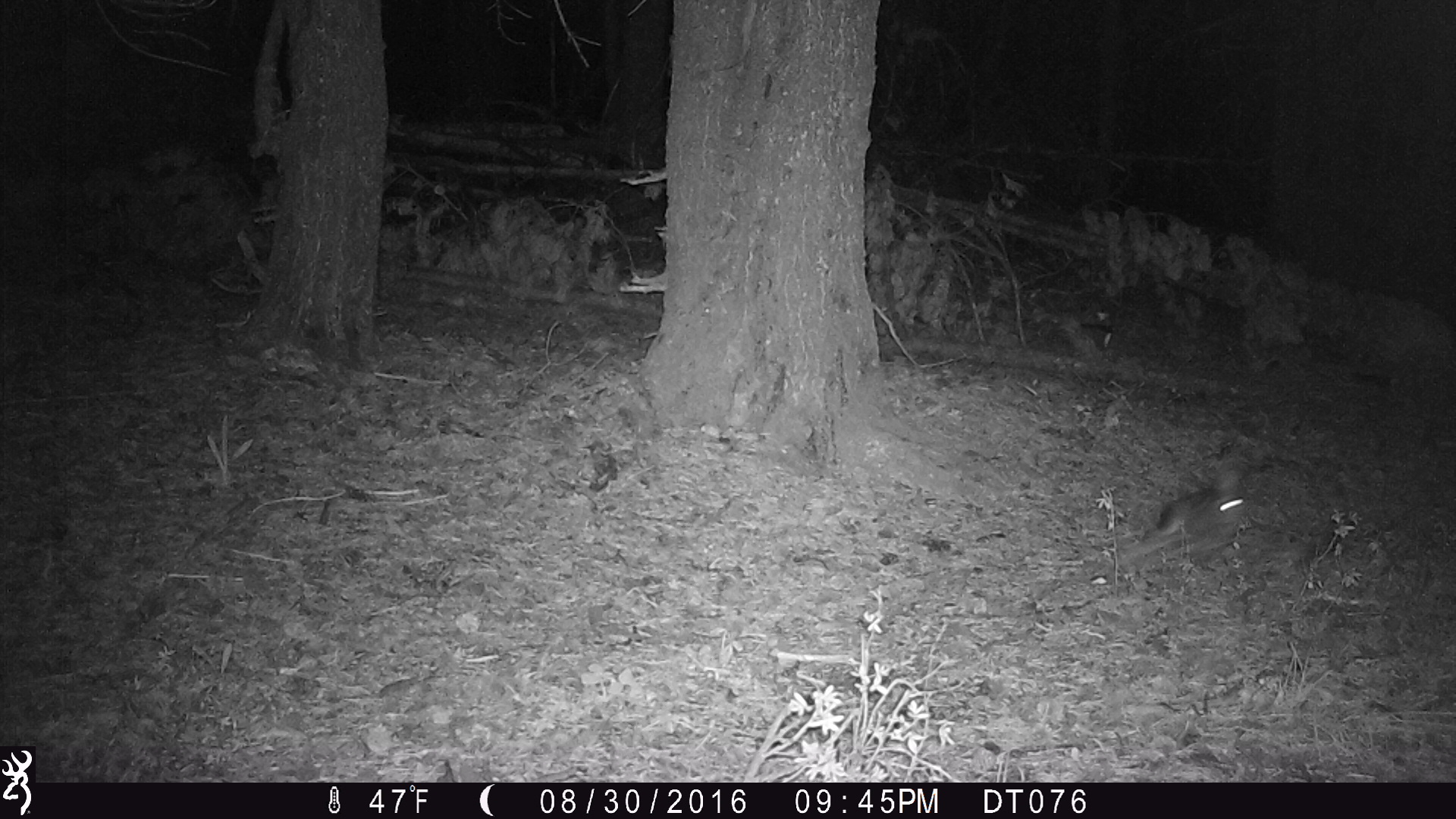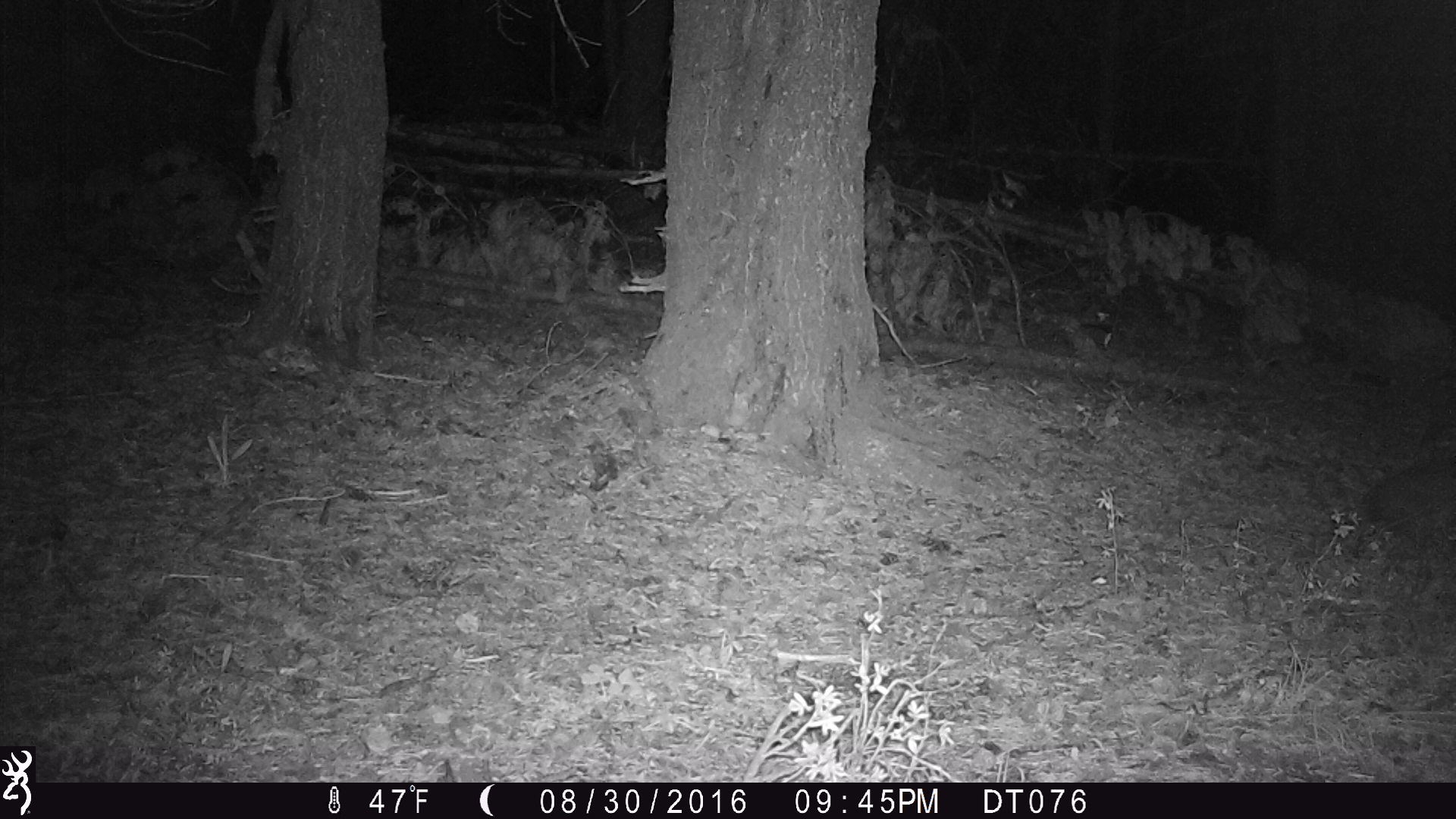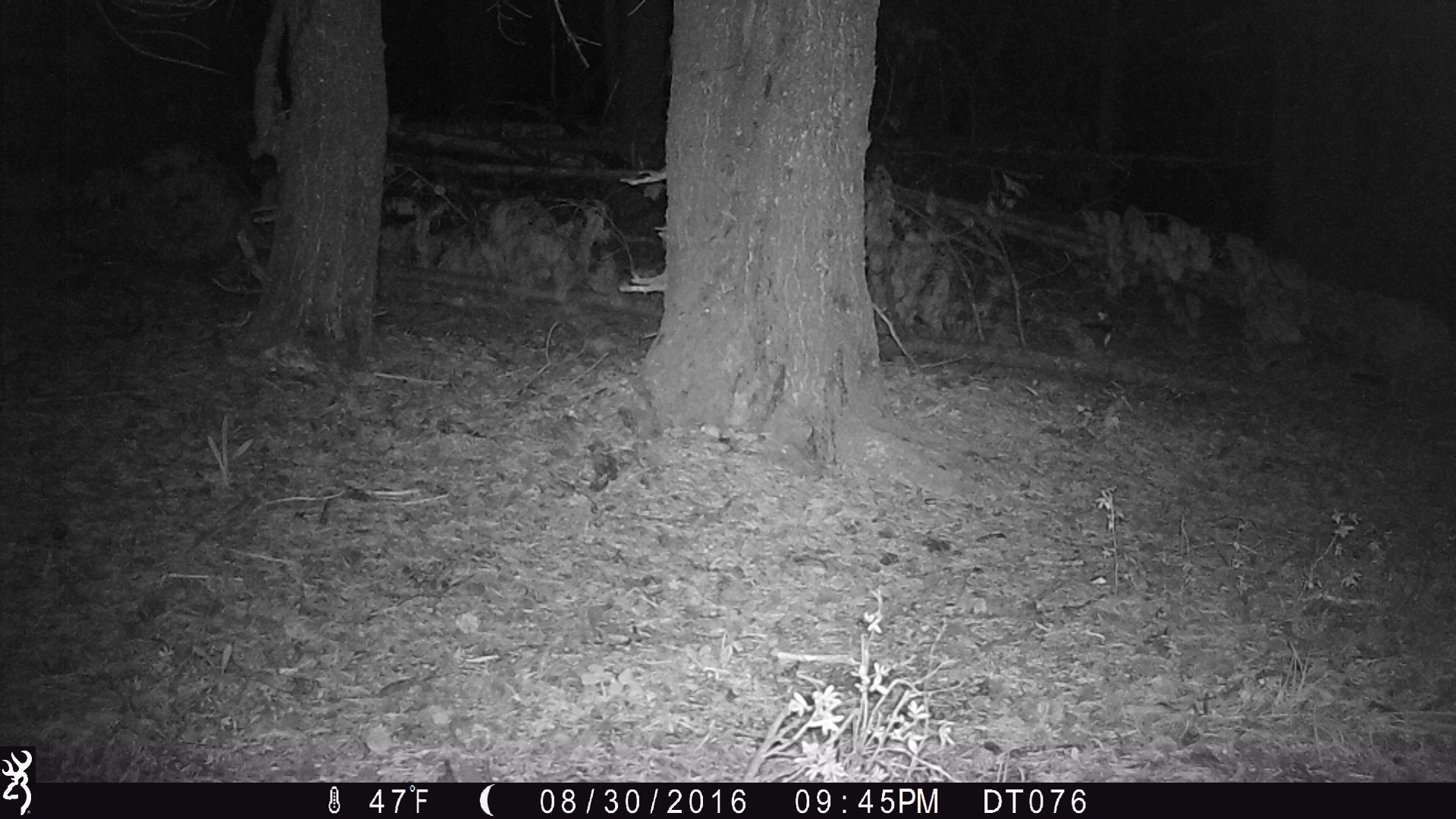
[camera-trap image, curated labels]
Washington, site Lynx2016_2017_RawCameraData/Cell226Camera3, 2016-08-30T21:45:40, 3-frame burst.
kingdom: Animalia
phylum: Chordata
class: Mammalia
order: Lagomorpha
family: Leporidae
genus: Lepus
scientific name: Lepus americanus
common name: snowshoe hare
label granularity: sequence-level